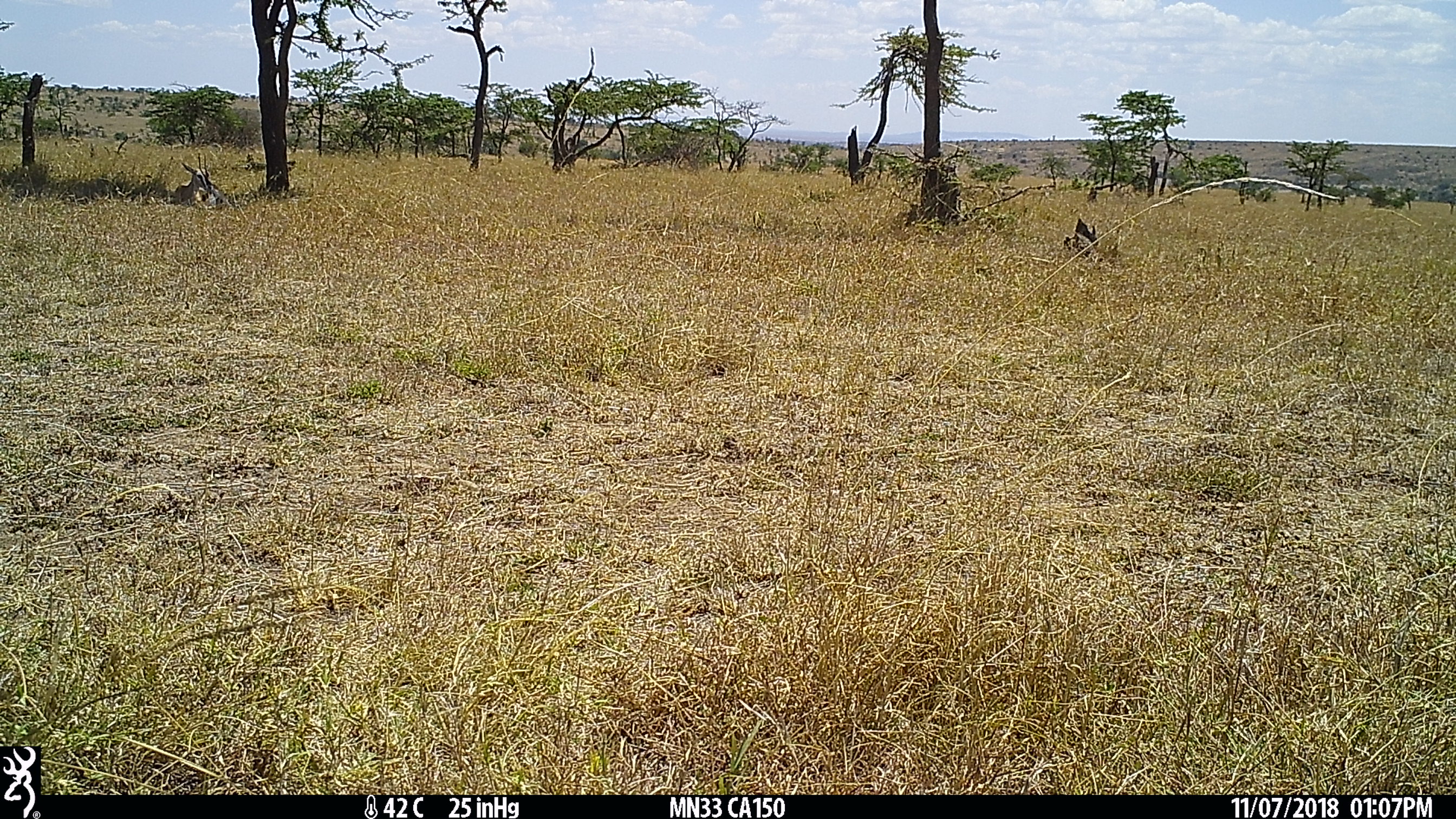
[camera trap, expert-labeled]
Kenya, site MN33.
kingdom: Animalia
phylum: Chordata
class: Mammalia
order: Artiodactyla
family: Bovidae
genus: Eudorcas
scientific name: Eudorcas thomsonii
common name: thomon's gazelle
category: gazelle thomsons